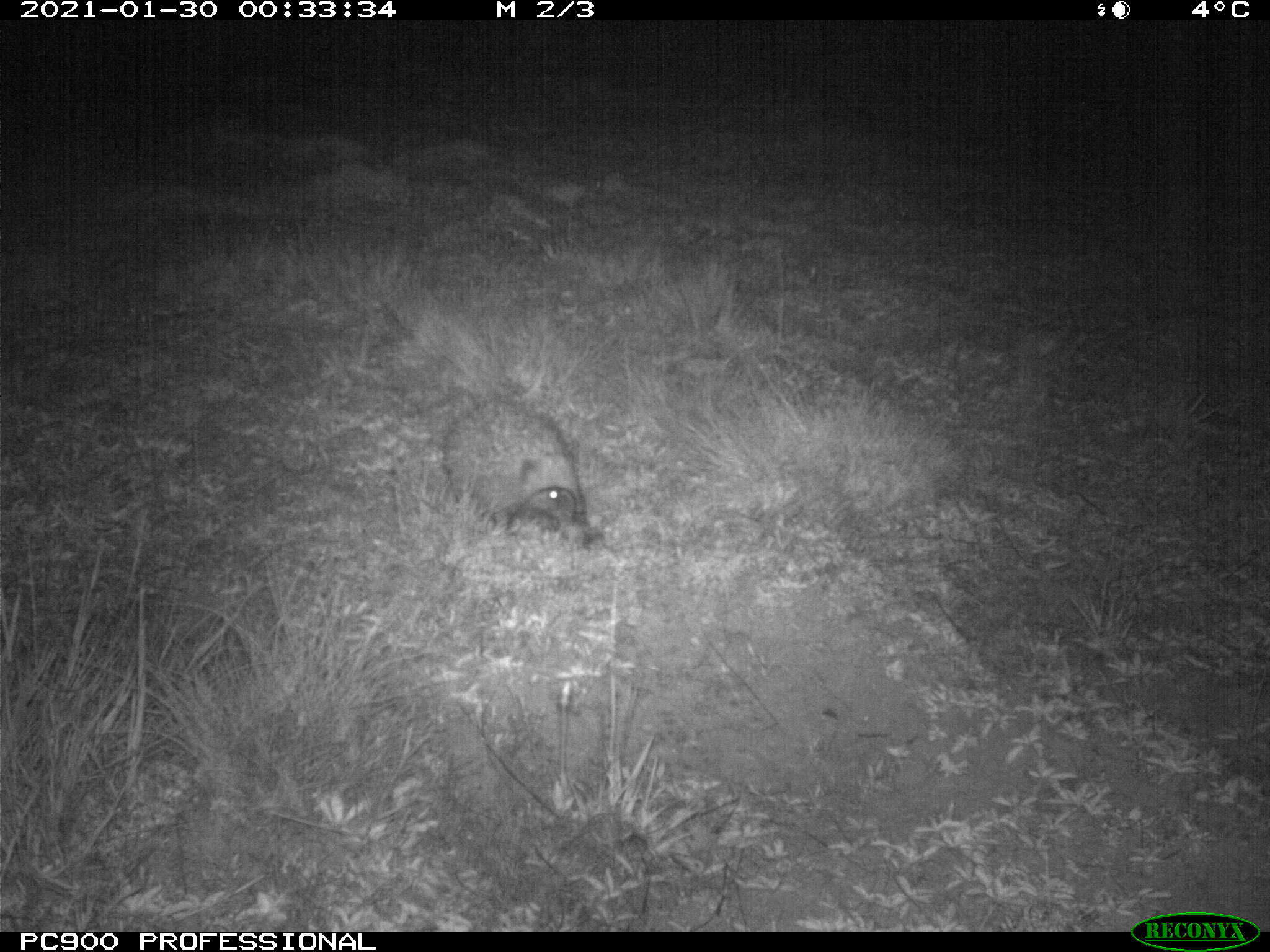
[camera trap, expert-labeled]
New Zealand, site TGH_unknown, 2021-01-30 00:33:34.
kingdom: Animalia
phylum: Chordata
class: Mammalia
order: Eulipotyphla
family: Erinaceidae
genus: Erinaceus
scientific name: Erinaceus europaeus europaeus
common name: european hedgehog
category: hedgehog